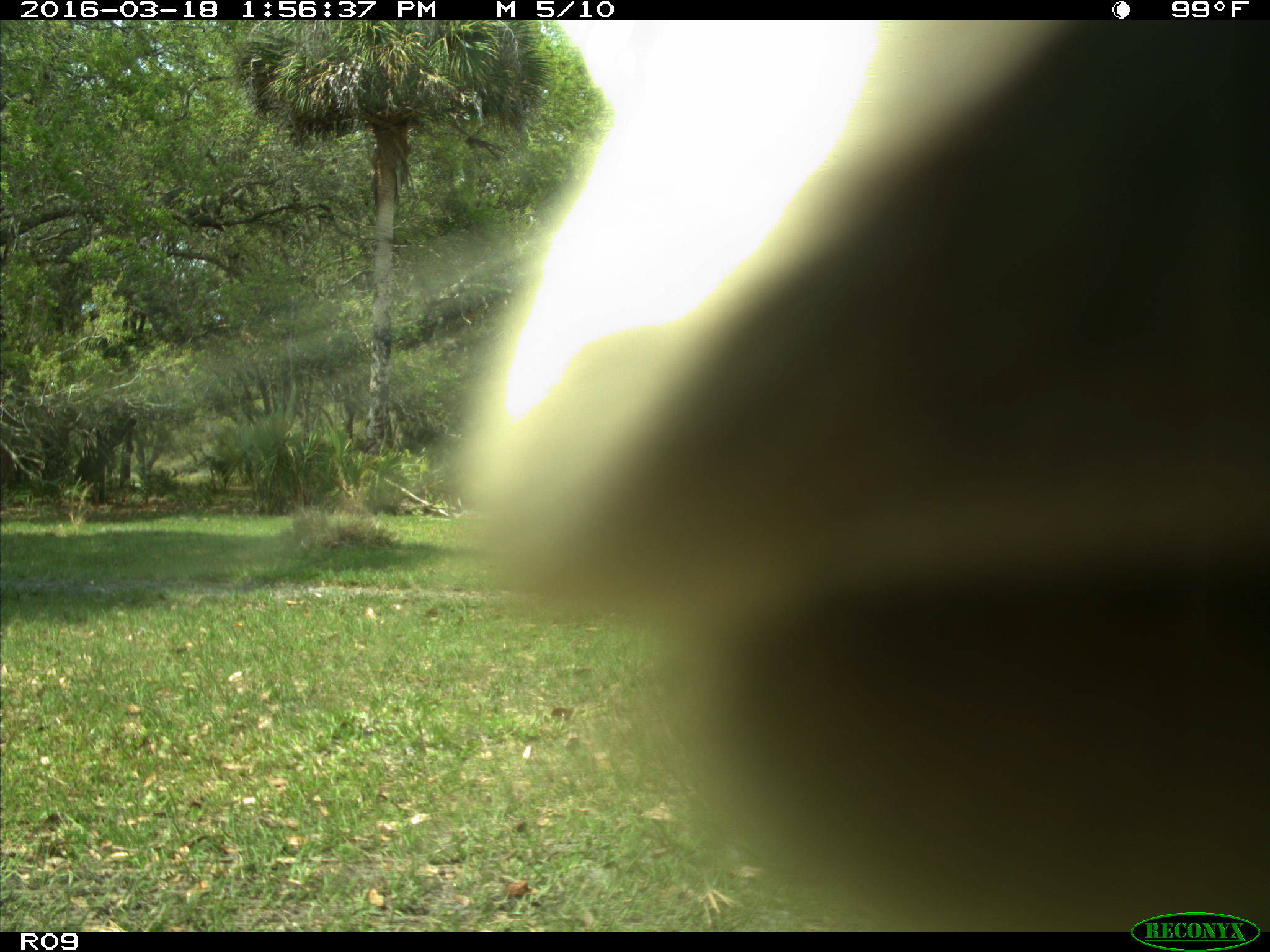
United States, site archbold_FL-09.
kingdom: Animalia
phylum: Chordata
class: Mammalia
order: Artiodactyla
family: Bovidae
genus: Bos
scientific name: Bos taurus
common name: domestic cow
Bos taurus (domestic cow).